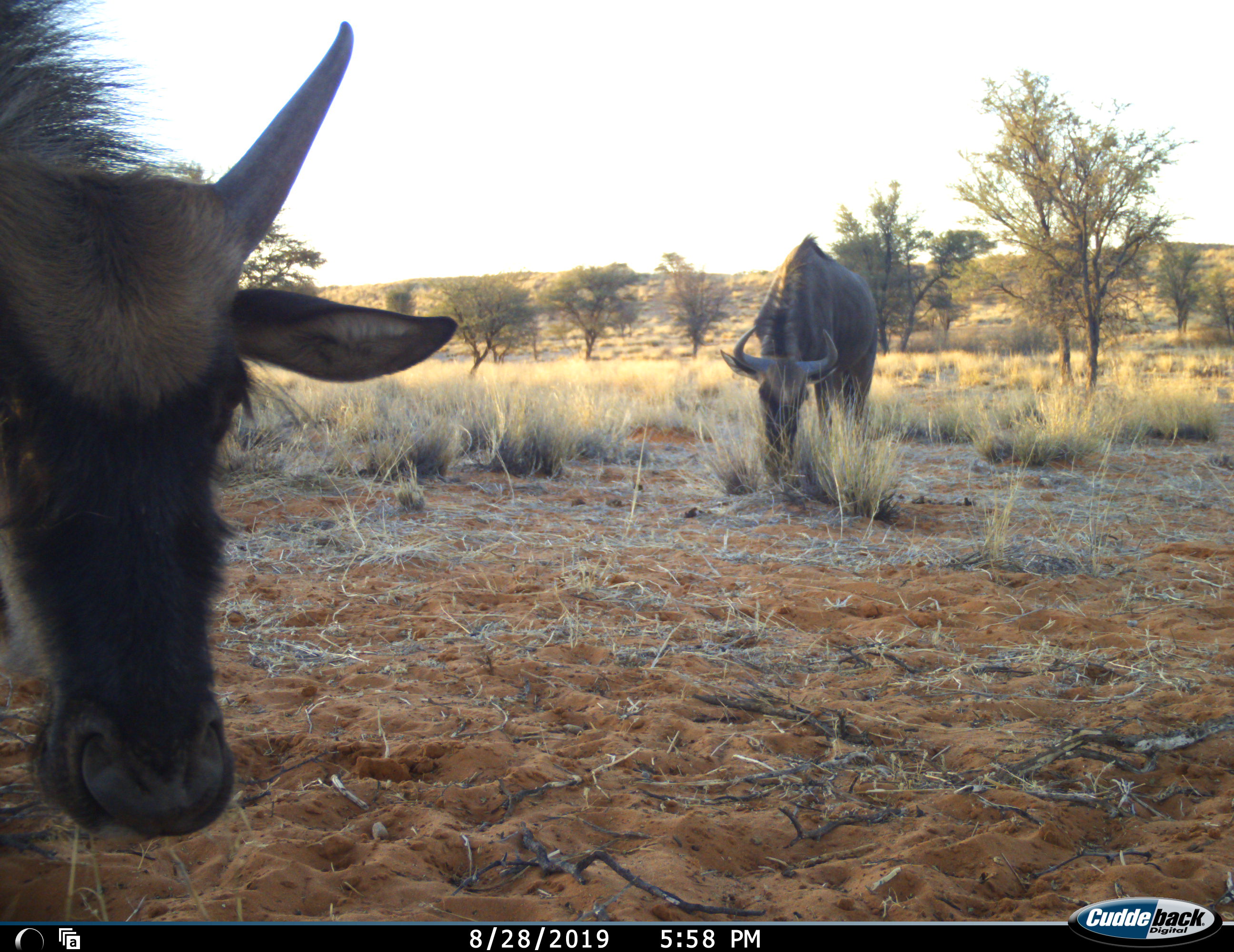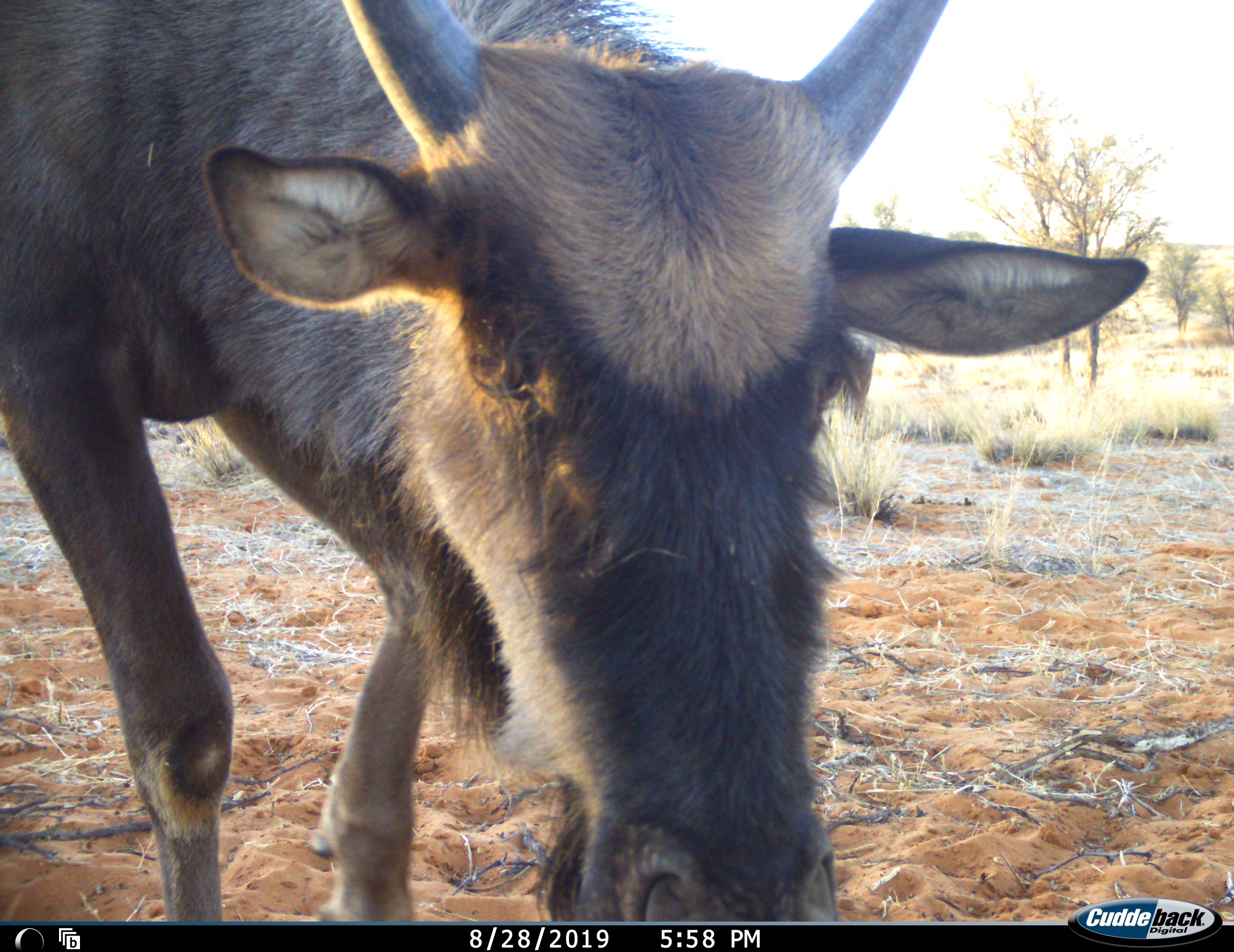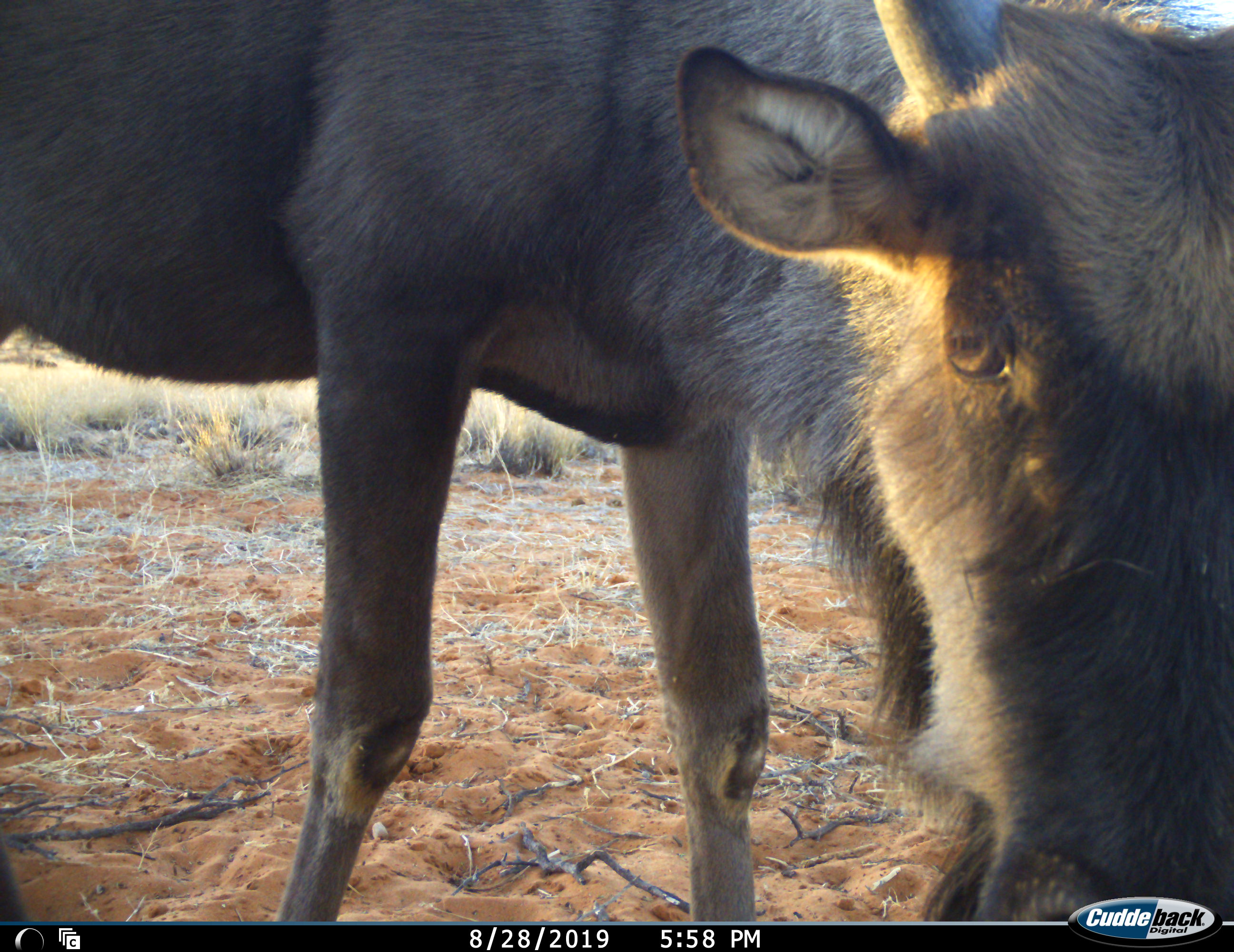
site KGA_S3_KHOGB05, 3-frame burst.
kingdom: Animalia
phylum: Chordata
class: Mammalia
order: Artiodactyla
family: Bovidae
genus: Connochaetes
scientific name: Connochaetes taurinus taurinus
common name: blue wildebeest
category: wildebeestblue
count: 2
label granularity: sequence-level